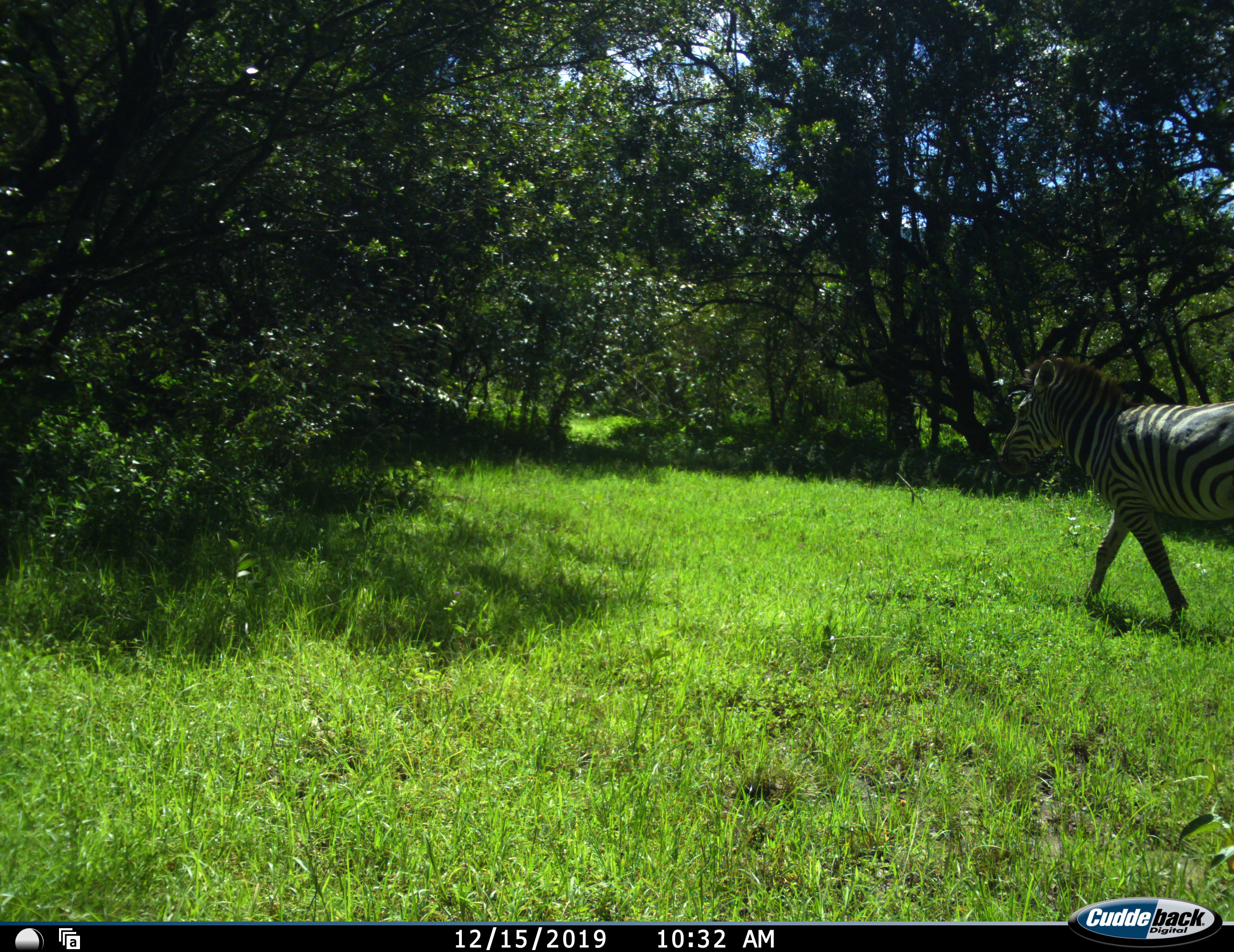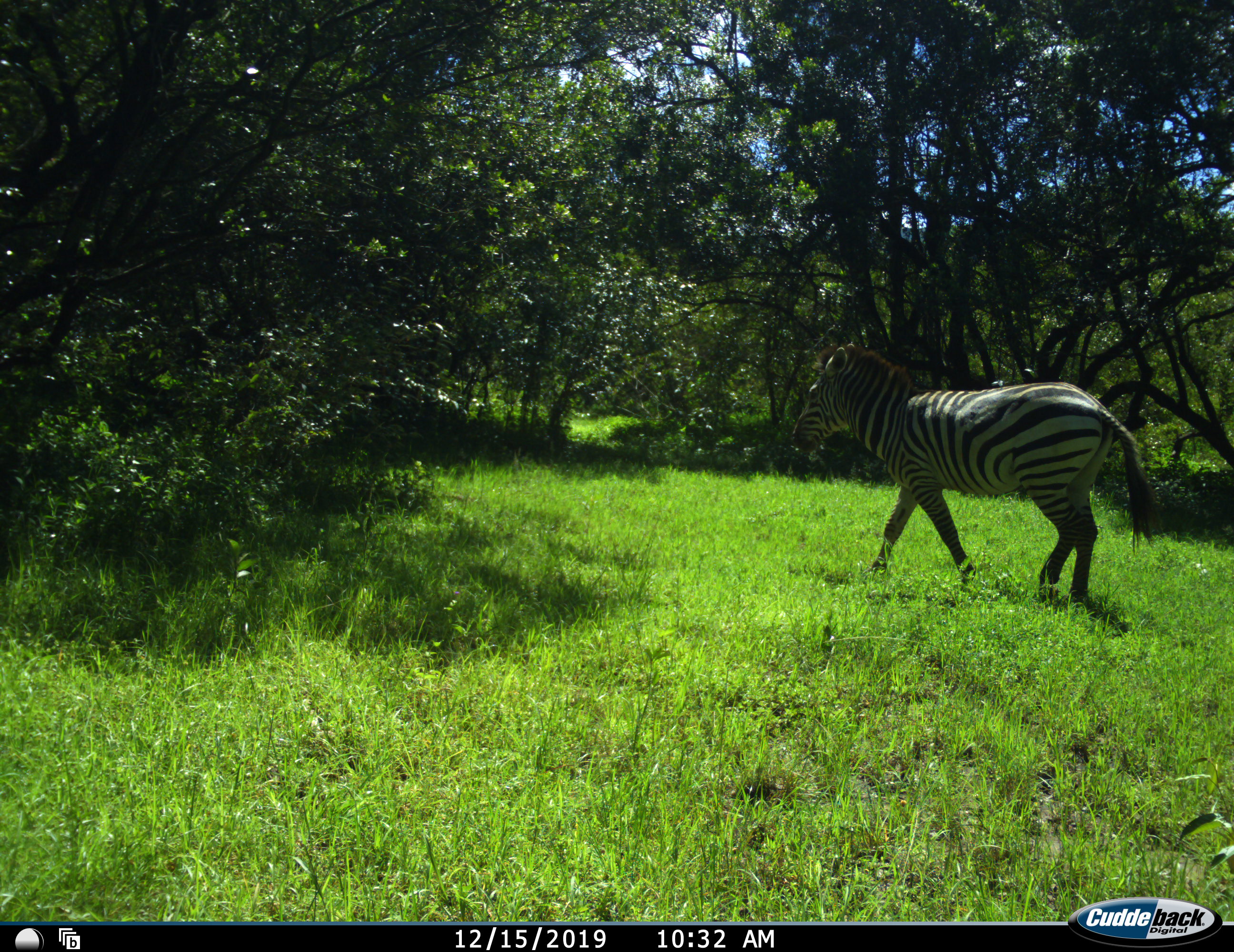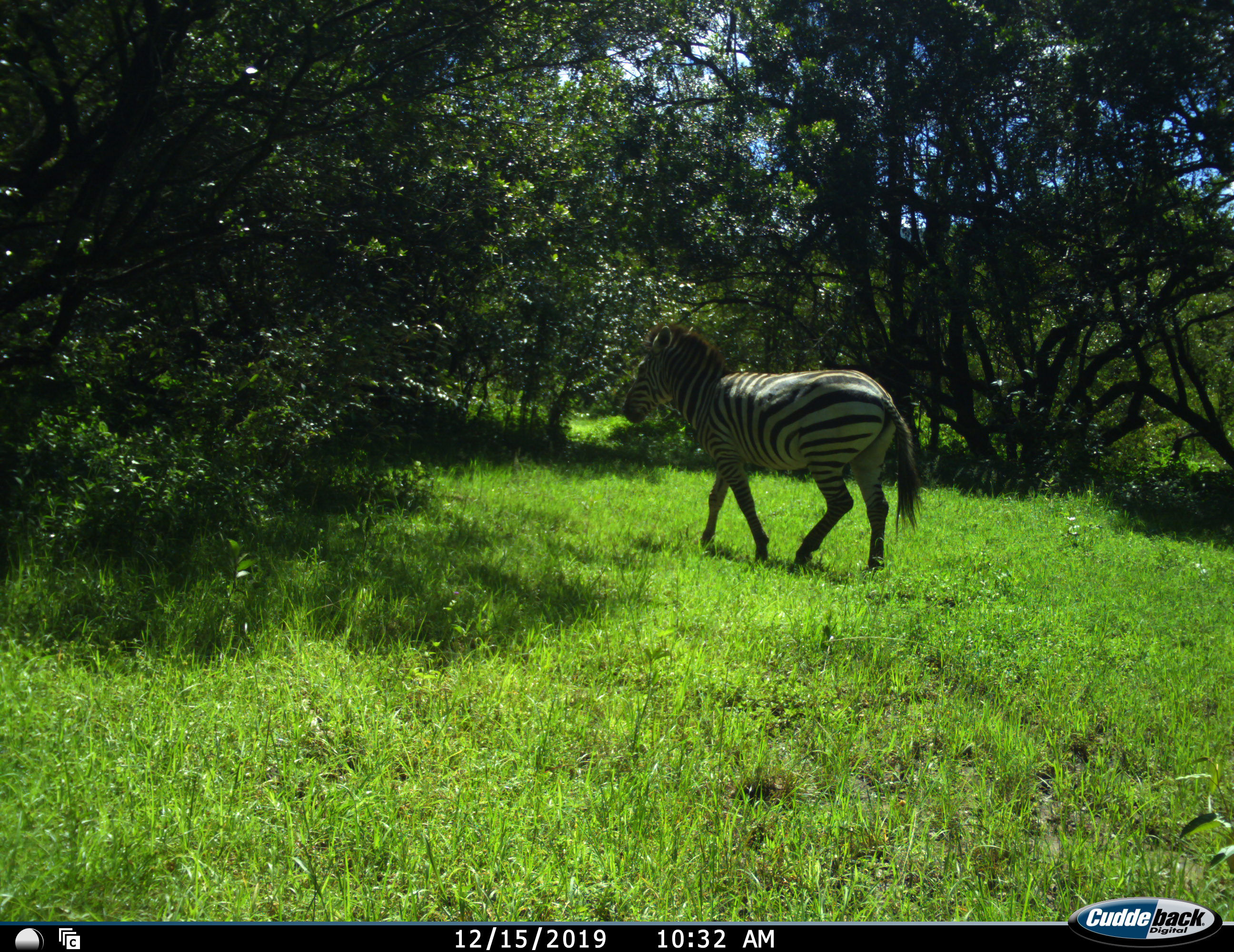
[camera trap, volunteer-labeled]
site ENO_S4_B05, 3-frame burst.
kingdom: Animalia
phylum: Chordata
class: Mammalia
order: Perissodactyla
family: Equidae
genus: Equus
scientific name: Equus quagga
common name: plains zebra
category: zebraplains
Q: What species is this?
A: Zebraplains (plains zebra) (Equus quagga).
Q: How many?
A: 1.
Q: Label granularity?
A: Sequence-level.